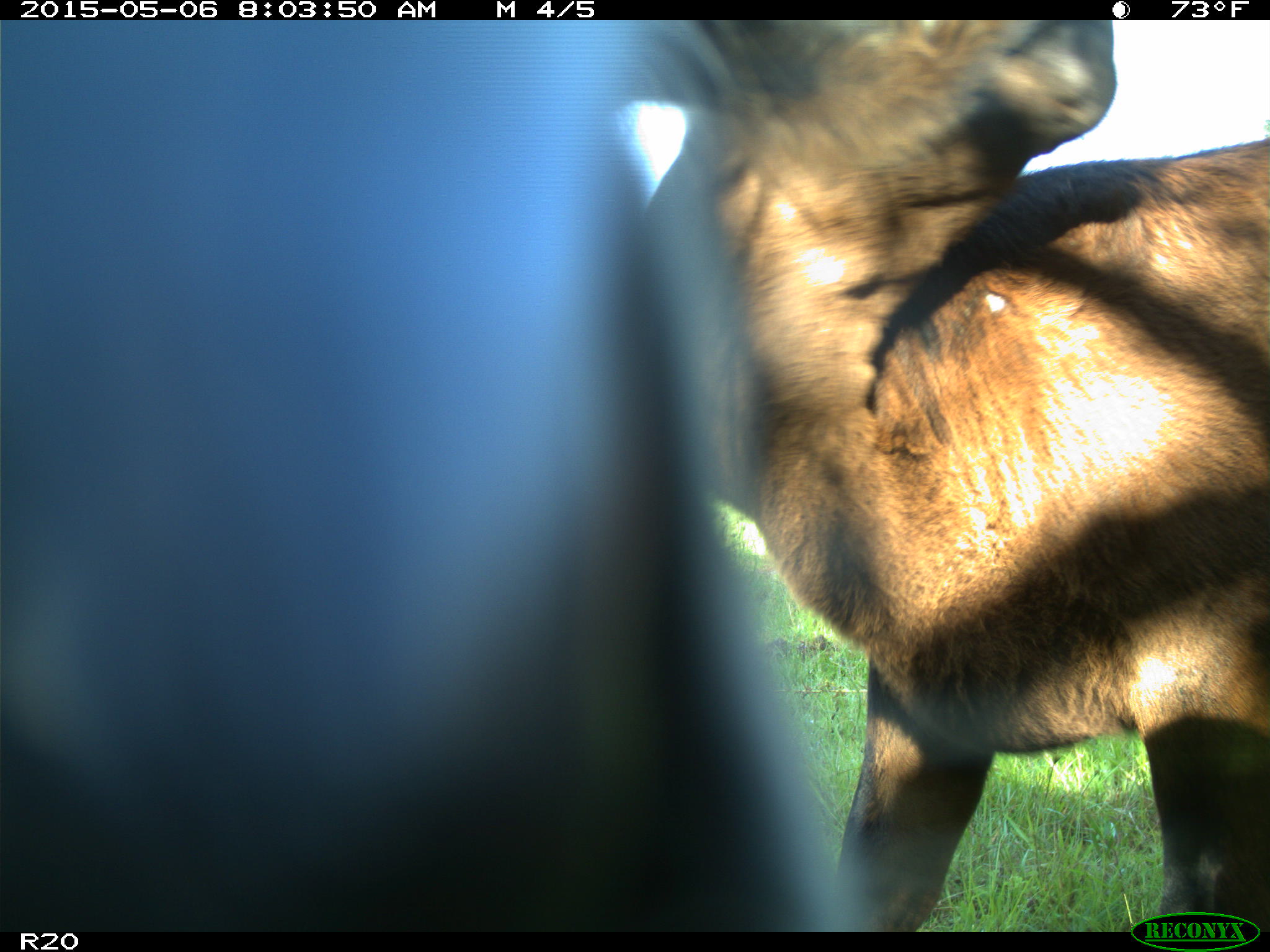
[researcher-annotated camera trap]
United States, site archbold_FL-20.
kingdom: Animalia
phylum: Chordata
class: Mammalia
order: Artiodactyla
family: Bovidae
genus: Bos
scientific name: Bos taurus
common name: domestic cow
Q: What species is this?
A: Bos taurus (domestic cow).